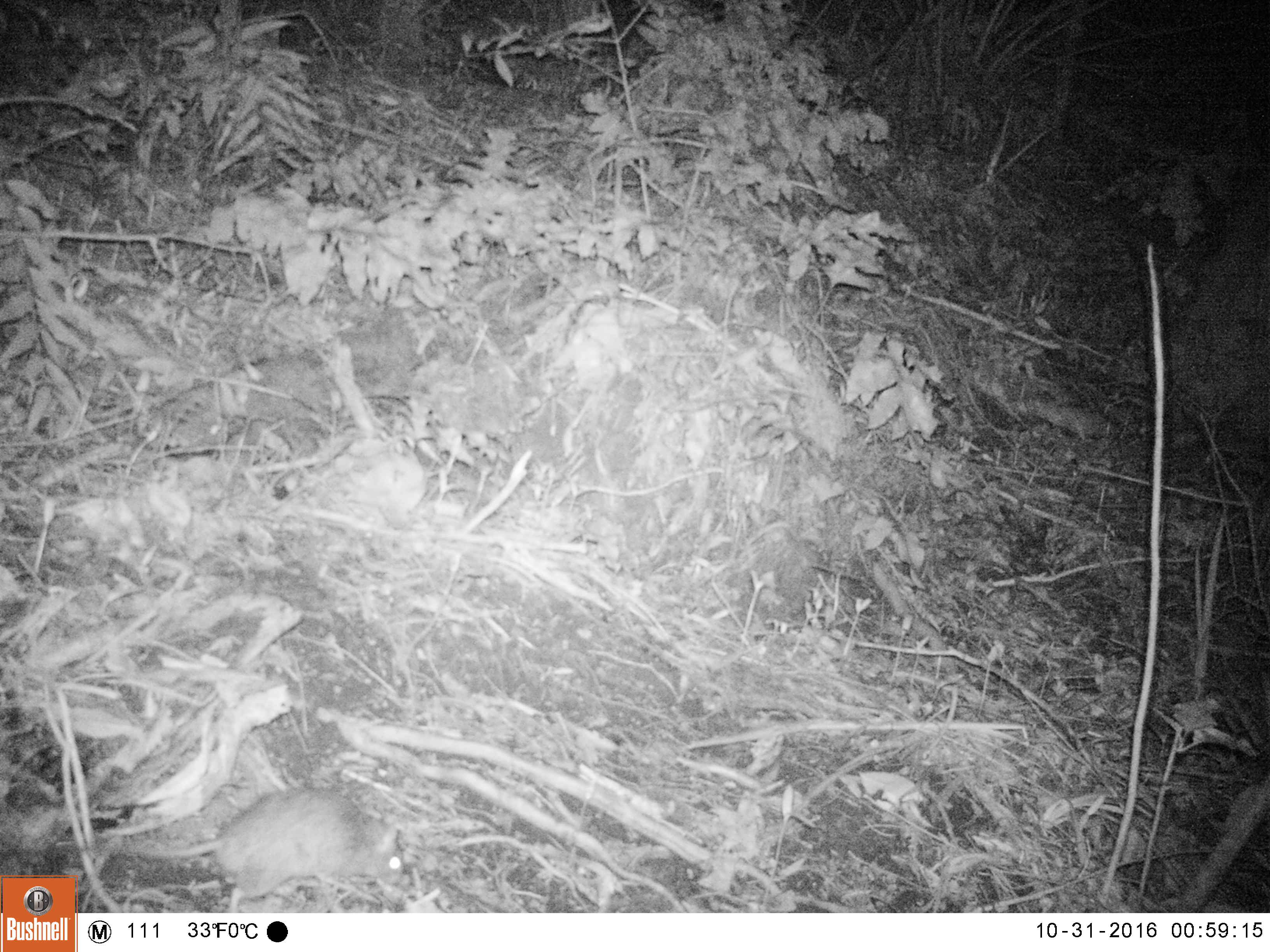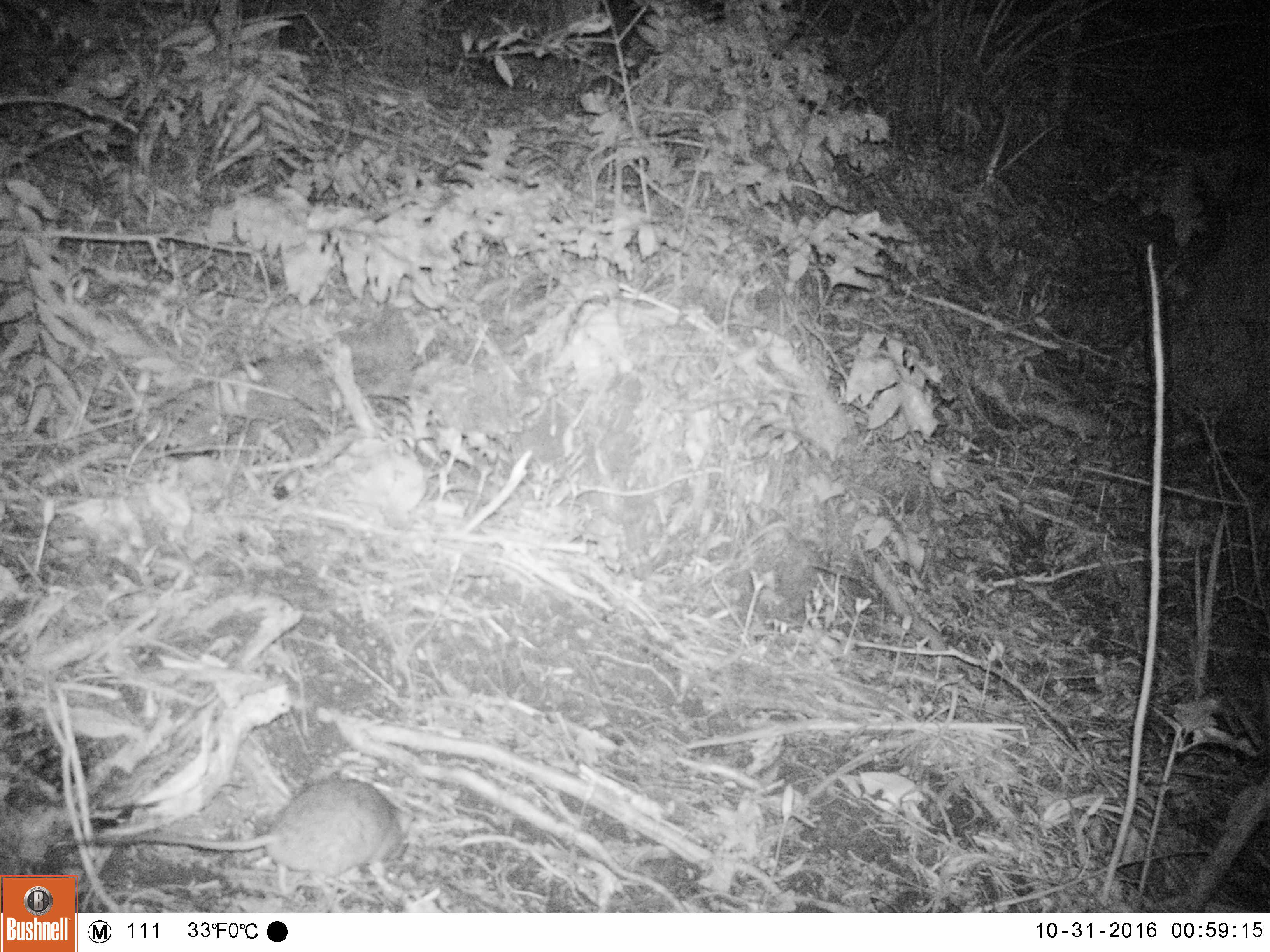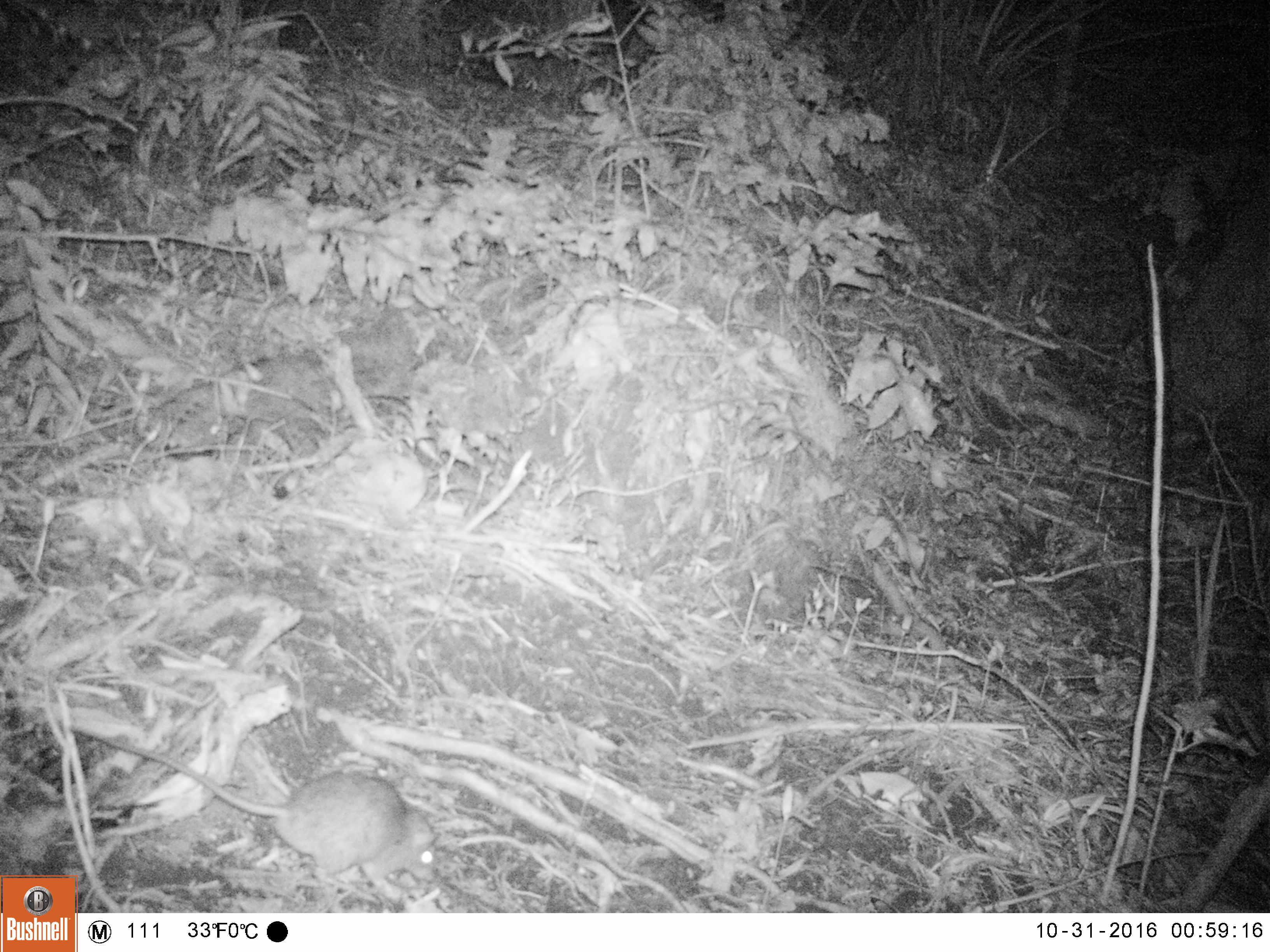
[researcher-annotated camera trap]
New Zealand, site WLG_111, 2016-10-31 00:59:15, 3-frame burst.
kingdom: Animalia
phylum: Chordata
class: Mammalia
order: Rodentia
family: Muridae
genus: Rattus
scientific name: Rattus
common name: rat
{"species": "rat (Rattus)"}